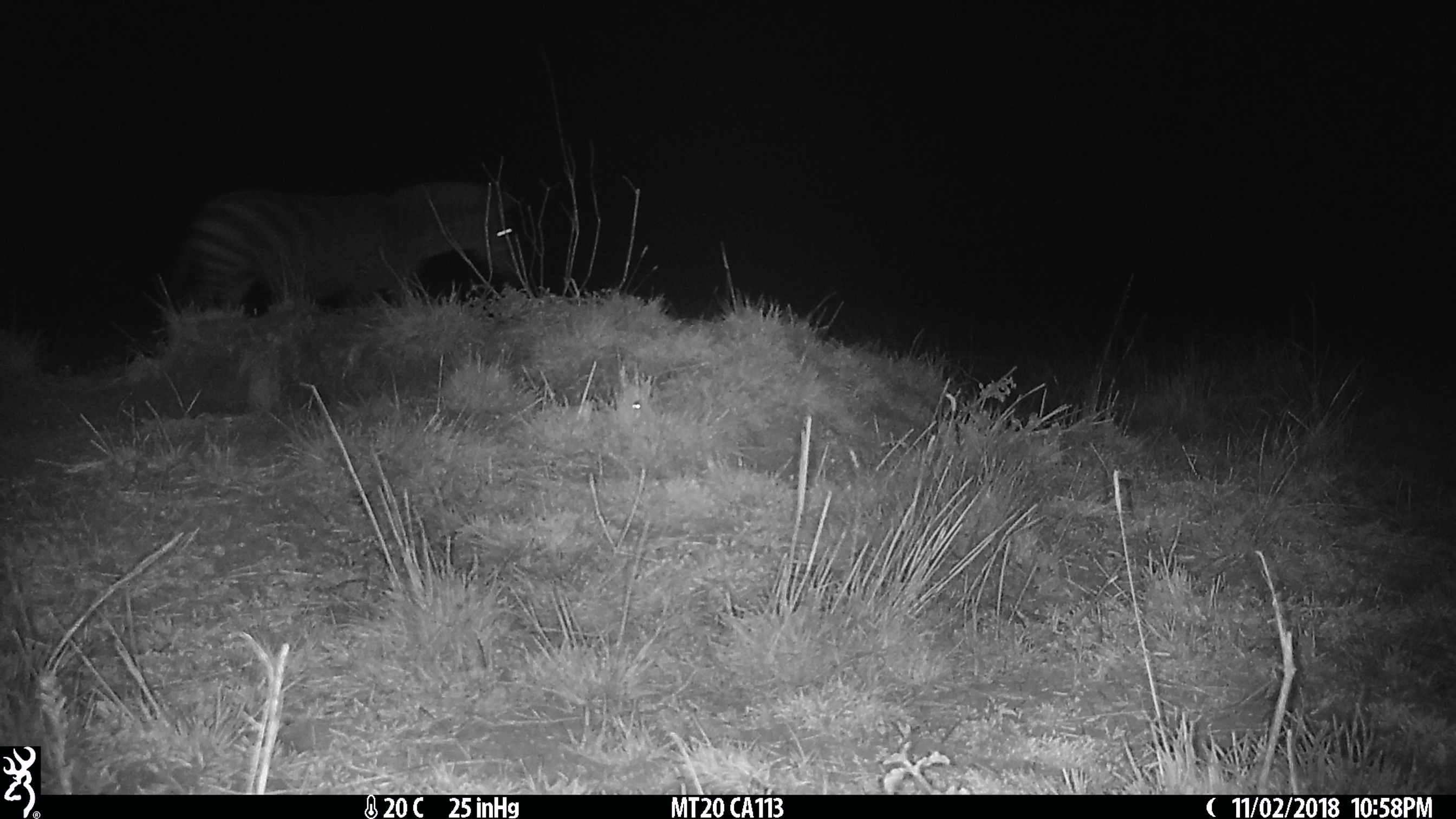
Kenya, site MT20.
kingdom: Animalia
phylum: Chordata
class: Mammalia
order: Perissodactyla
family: Equidae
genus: Equus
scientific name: Equus quagga burchellii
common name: burchell's zebra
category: zebra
Zebra (burchell's zebra) (Equus quagga burchellii).